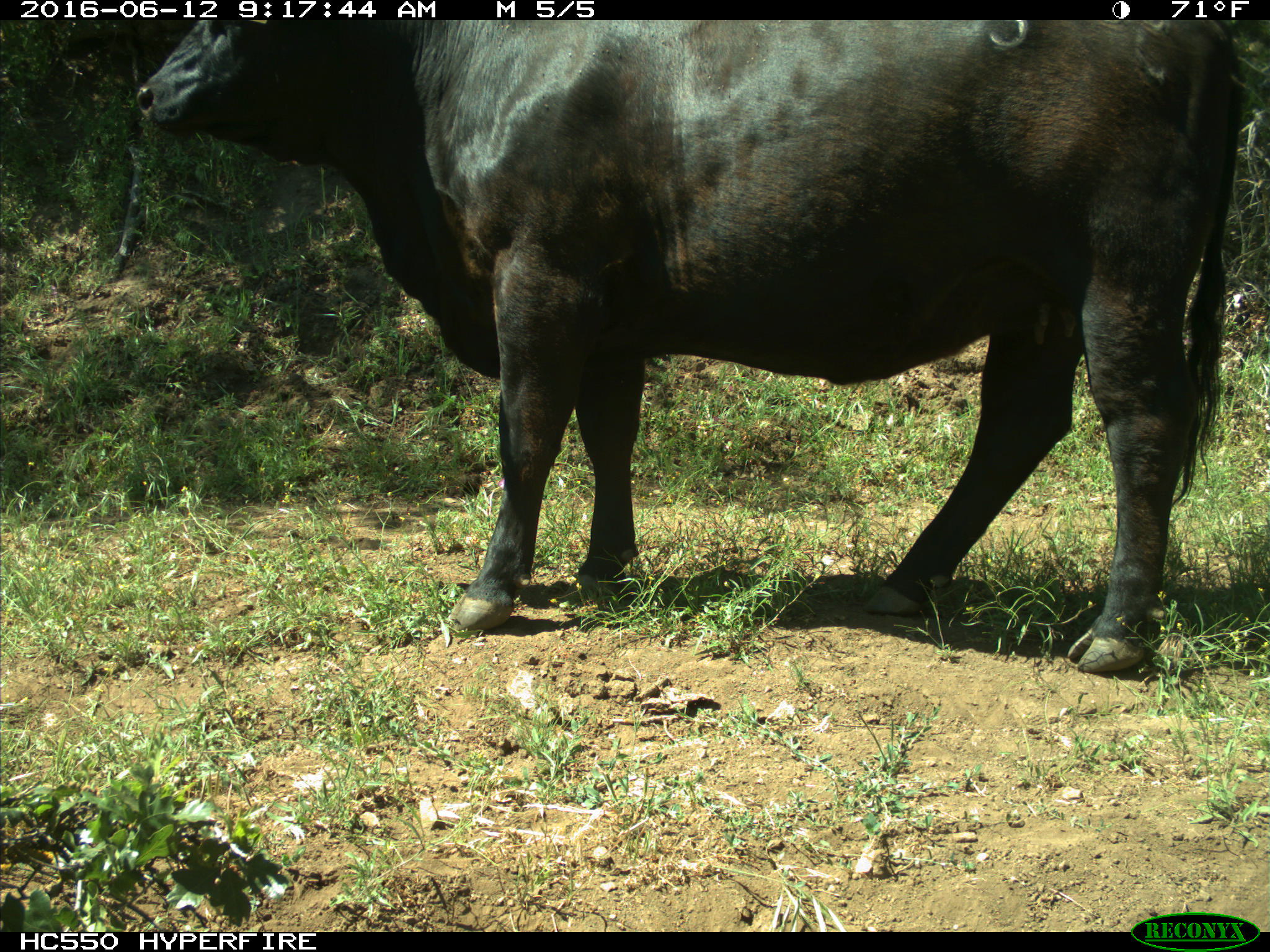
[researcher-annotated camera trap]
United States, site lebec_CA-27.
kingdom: Animalia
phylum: Chordata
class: Mammalia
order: Artiodactyla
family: Bovidae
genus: Bos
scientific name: Bos taurus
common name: domestic cow